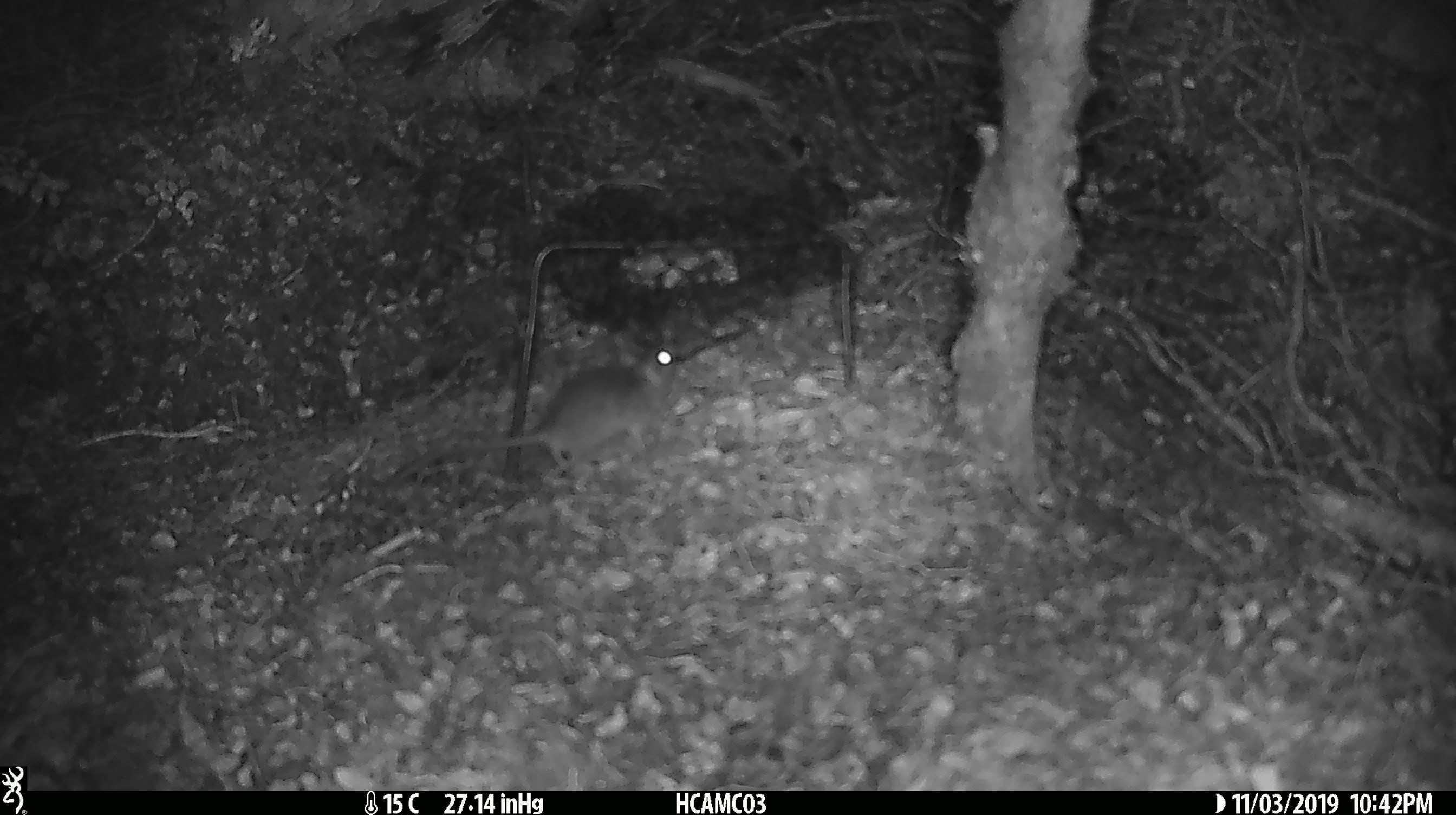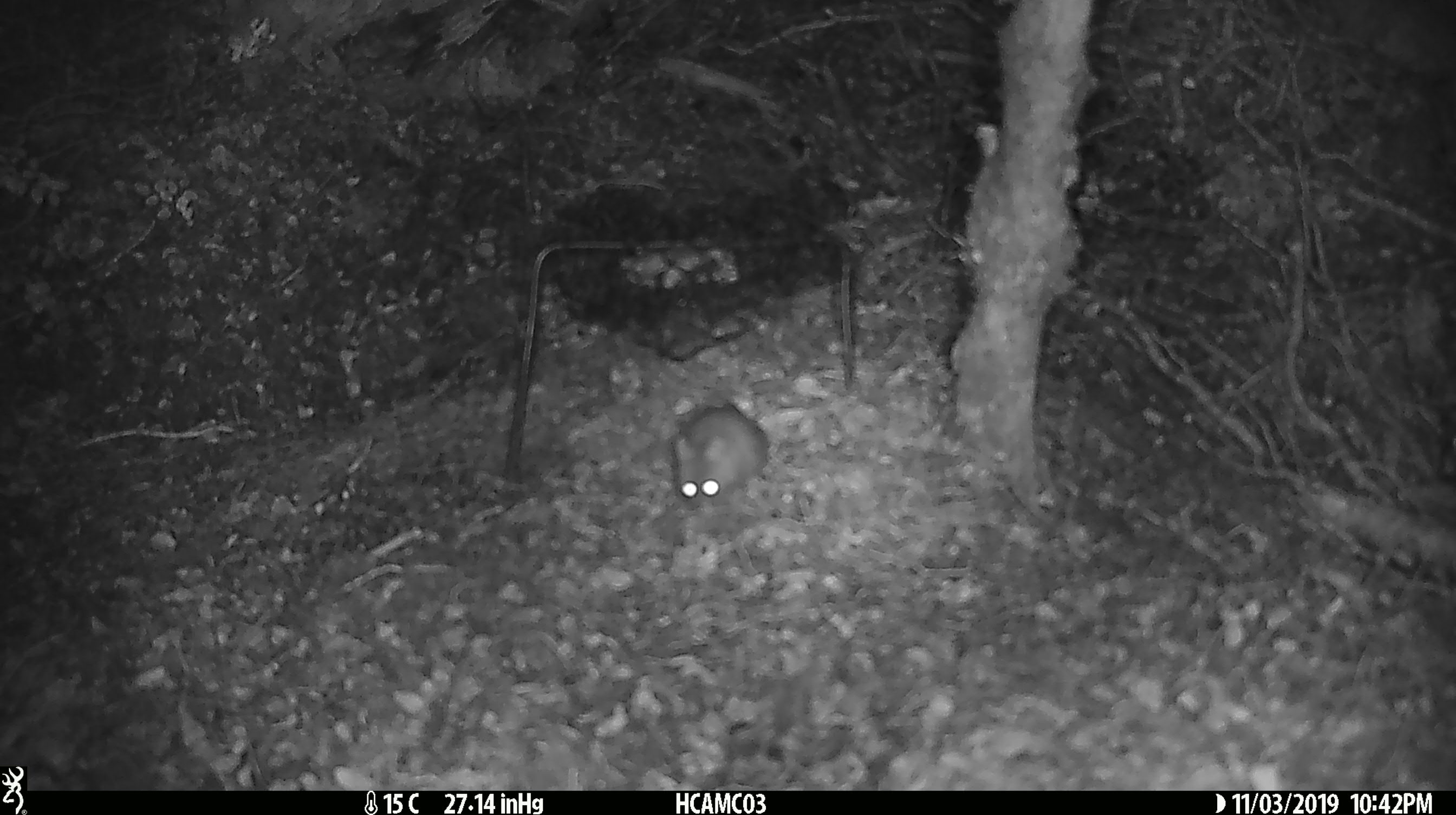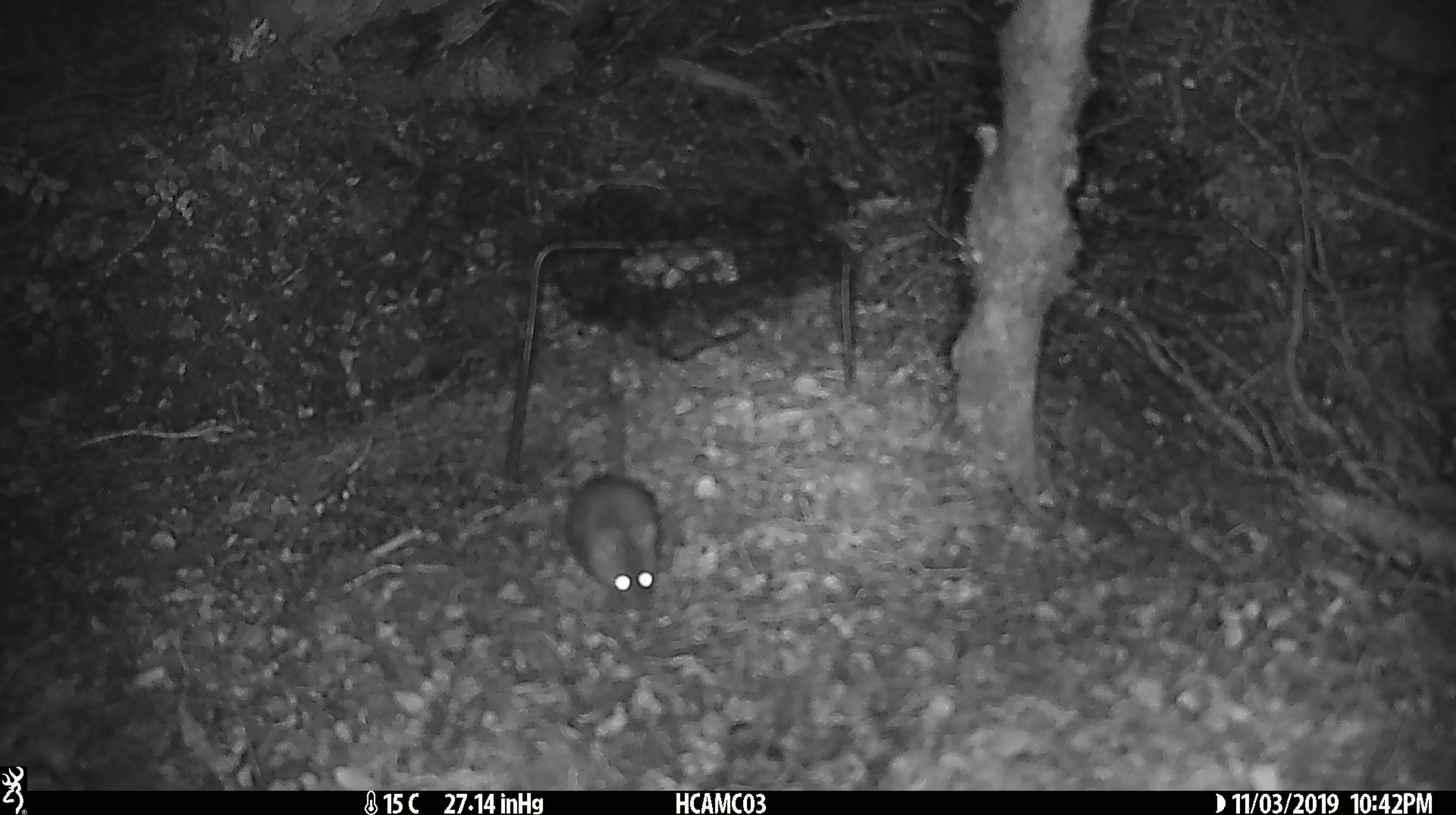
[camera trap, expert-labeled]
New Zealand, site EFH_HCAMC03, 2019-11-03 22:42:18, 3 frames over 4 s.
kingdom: Animalia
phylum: Chordata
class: Mammalia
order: Rodentia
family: Muridae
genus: Mus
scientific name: Mus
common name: mouse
Mouse (Mus).